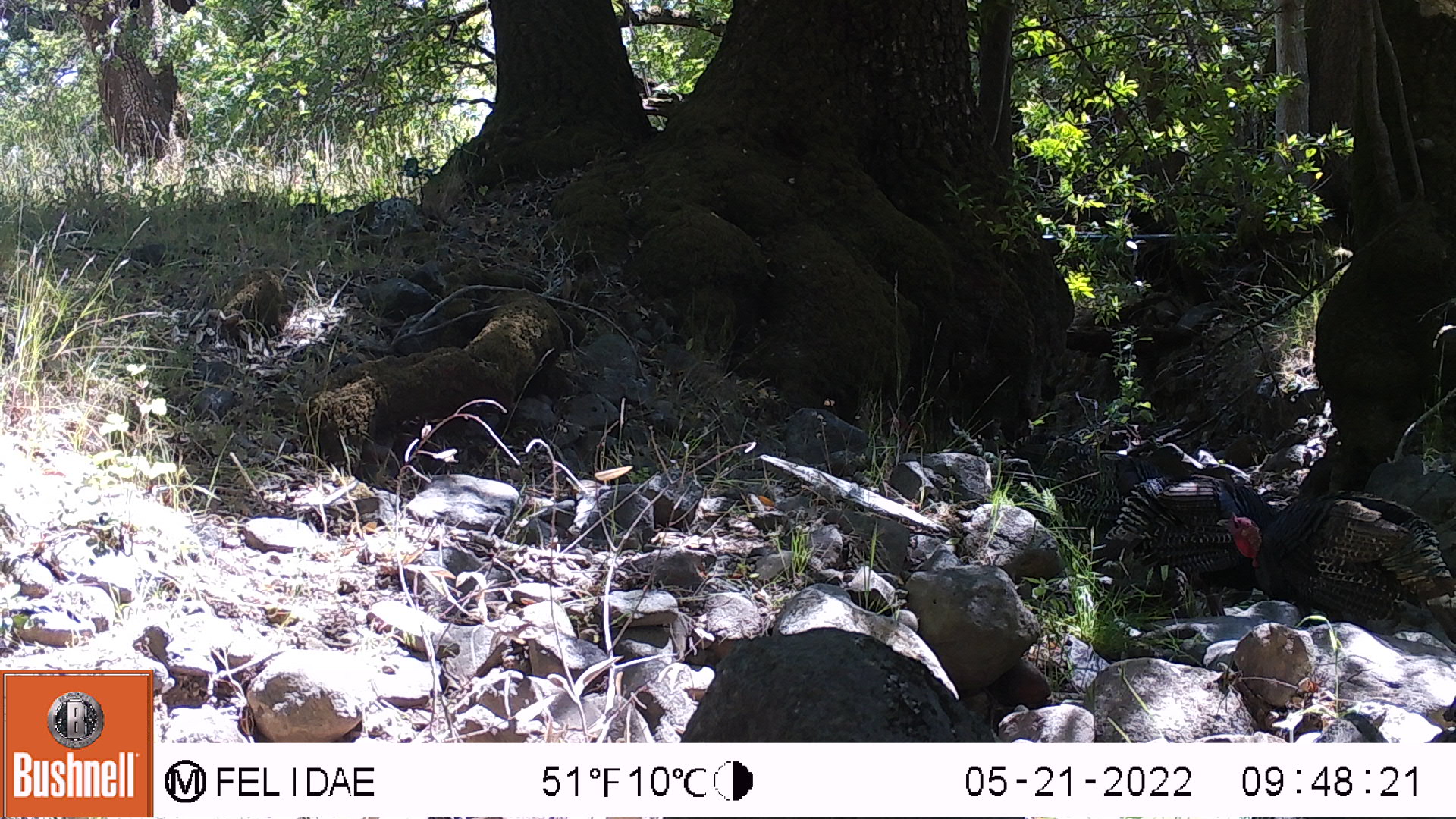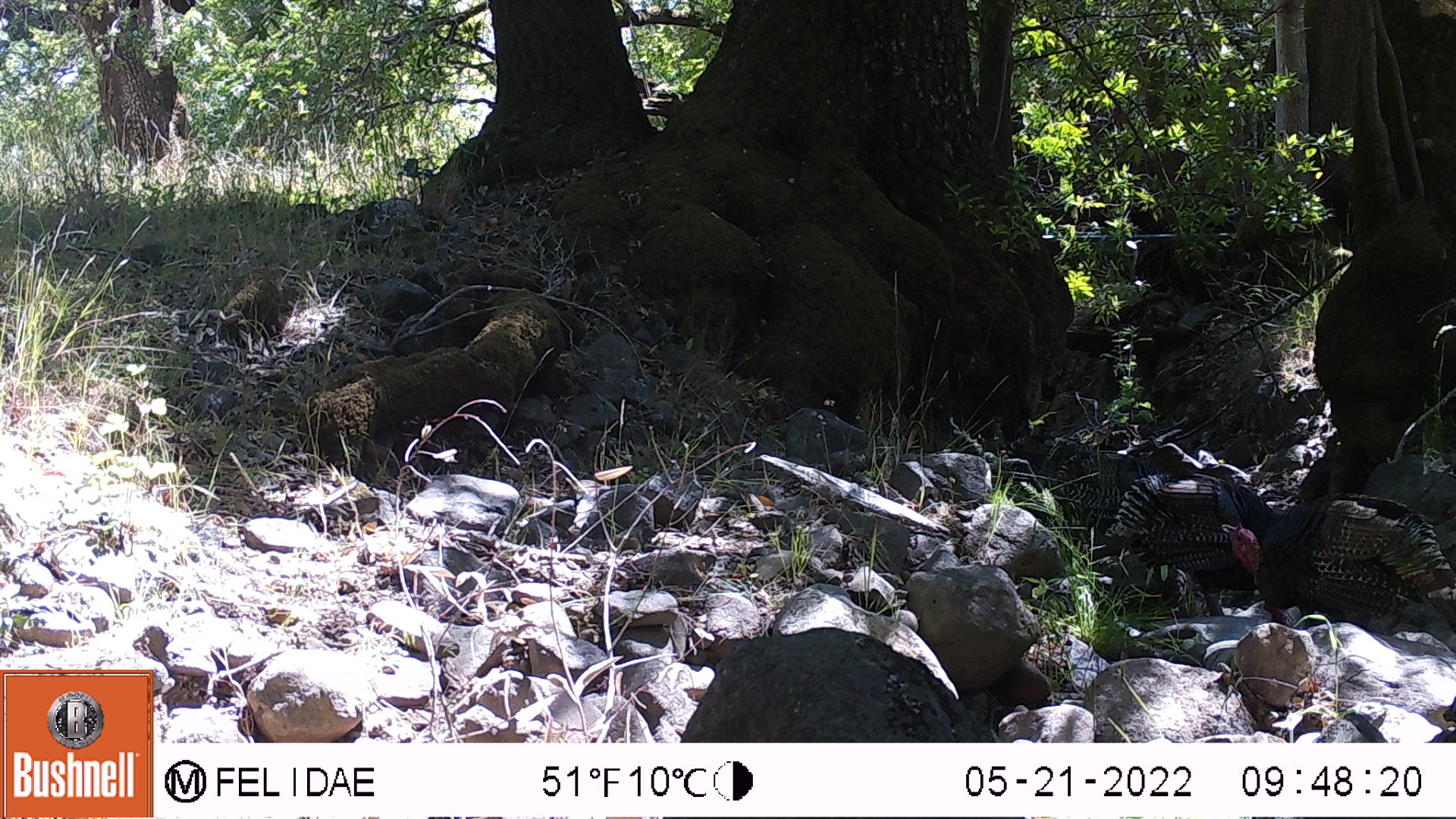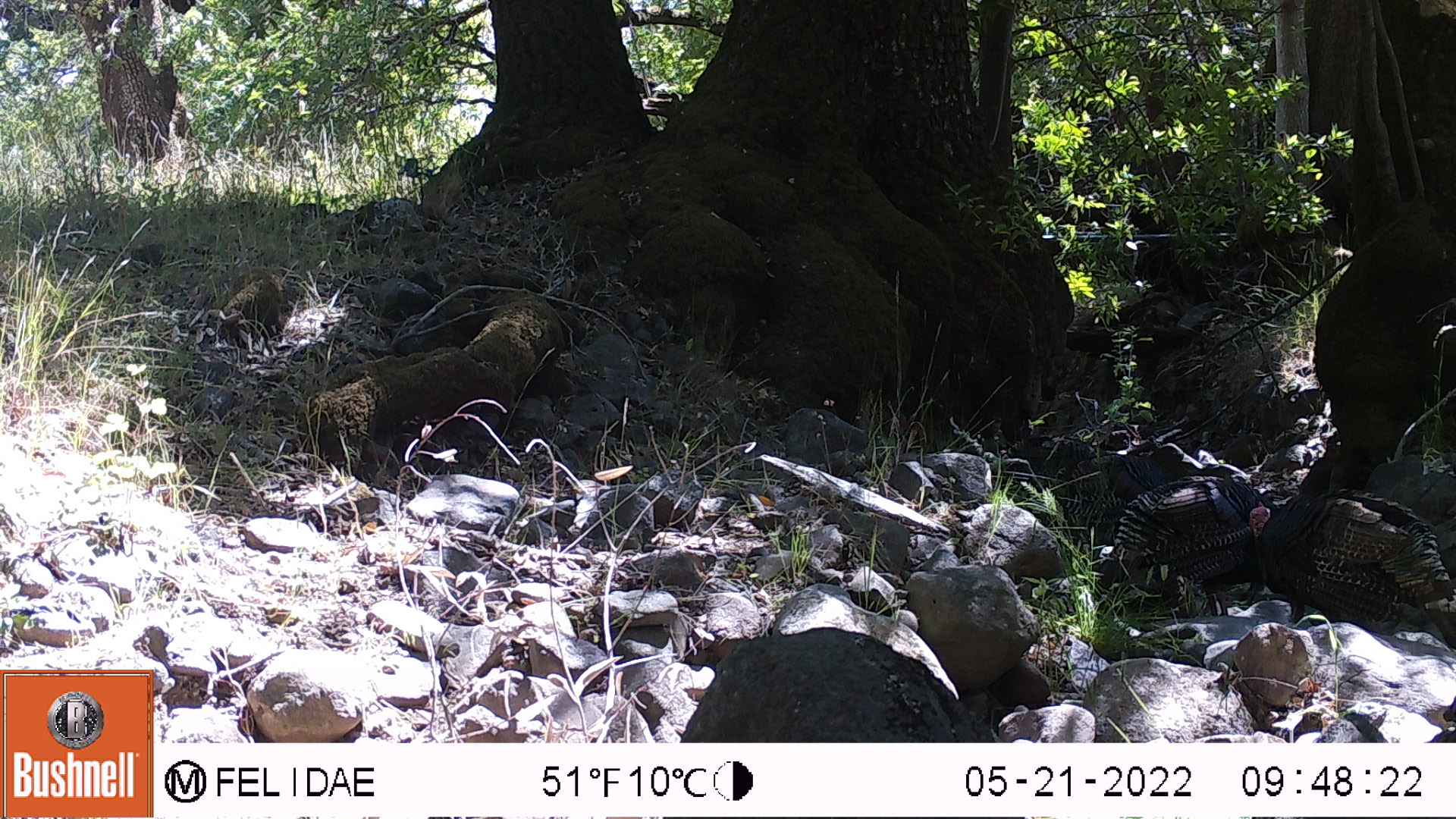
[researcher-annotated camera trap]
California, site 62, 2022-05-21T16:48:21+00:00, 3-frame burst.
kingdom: Animalia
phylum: Chordata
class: Aves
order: Galliformes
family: Phasianidae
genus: Meleagris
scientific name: Meleagris gallopavo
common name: turkey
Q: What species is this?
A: Turkey (Meleagris gallopavo).